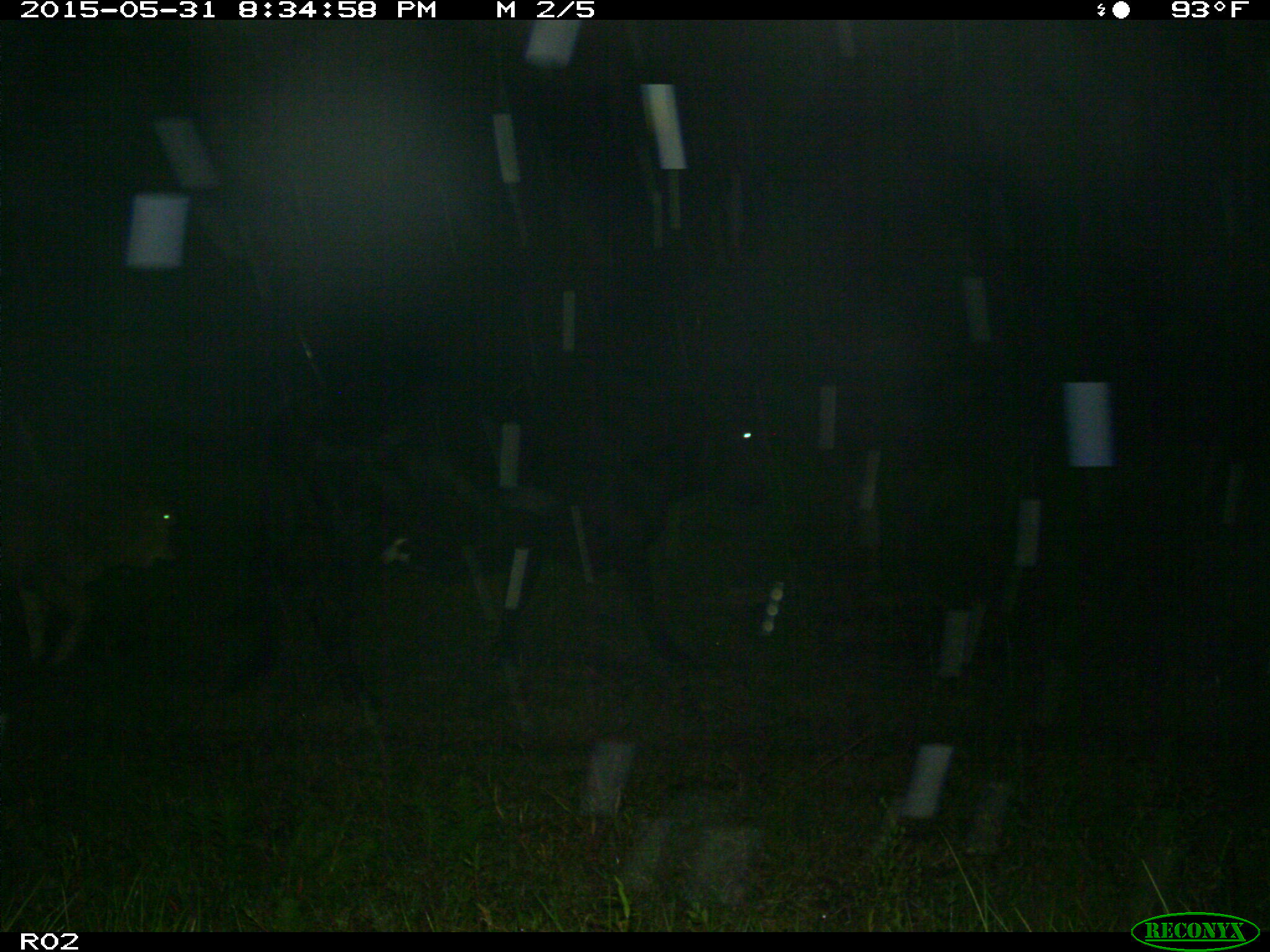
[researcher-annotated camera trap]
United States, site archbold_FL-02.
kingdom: Animalia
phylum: Chordata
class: Mammalia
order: Artiodactyla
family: Bovidae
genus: Bos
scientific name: Bos taurus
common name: domestic cow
Bos taurus (domestic cow).